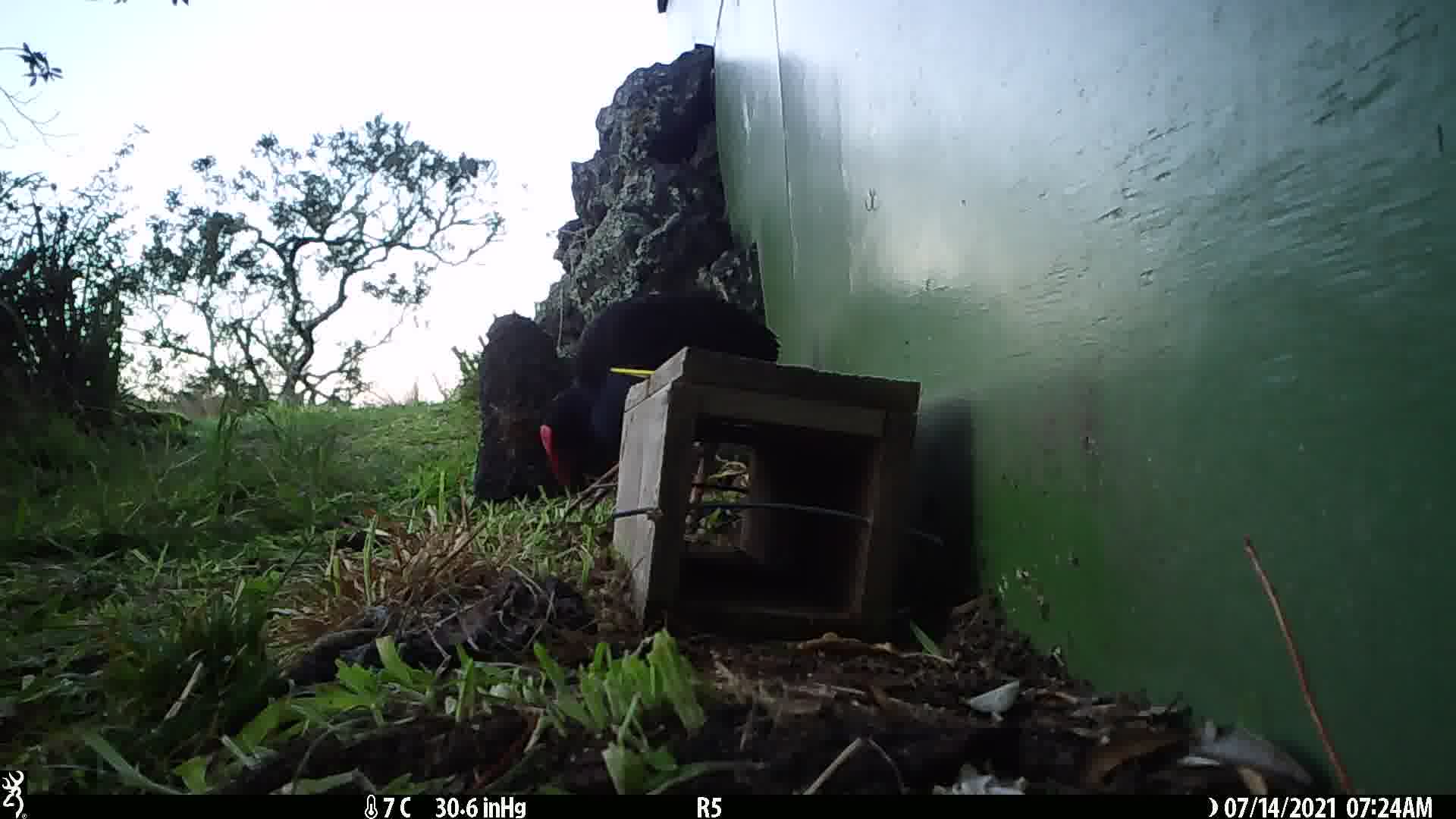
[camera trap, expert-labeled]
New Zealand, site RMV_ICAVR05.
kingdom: Animalia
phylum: Chordata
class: Aves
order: Gruiformes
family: Rallidae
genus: Porphyrio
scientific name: Porphyrio melanotus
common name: australasian swamphen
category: pukeko